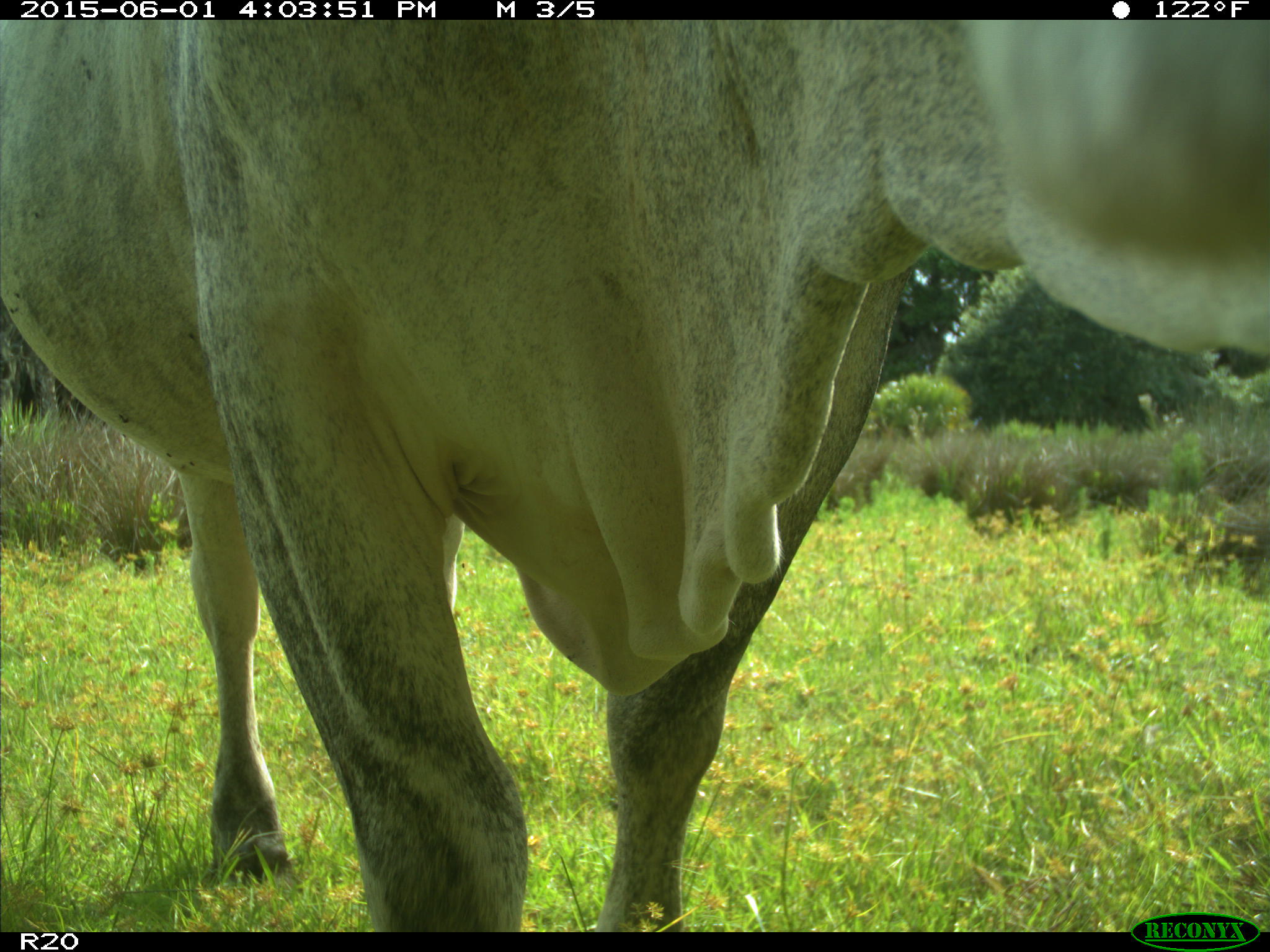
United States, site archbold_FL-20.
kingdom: Animalia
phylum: Chordata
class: Mammalia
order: Artiodactyla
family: Bovidae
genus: Bos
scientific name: Bos taurus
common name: domestic cow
Bos taurus (domestic cow).